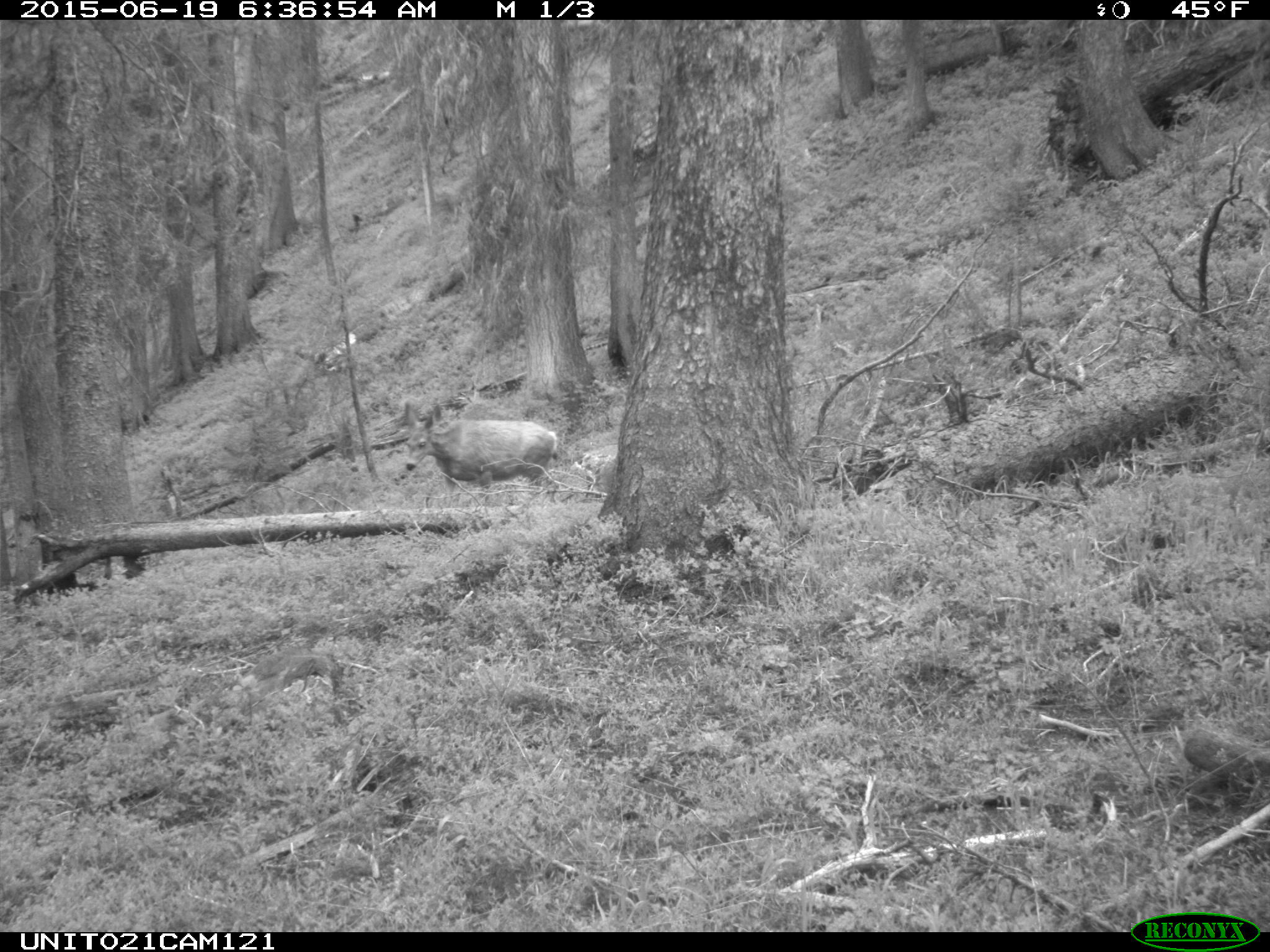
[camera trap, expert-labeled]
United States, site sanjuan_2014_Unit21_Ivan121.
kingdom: Animalia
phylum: Chordata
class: Mammalia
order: Artiodactyla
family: Cervidae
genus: Odocoileus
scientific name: Odocoileus hemionus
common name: mule deer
Odocoileus hemionus (mule deer).